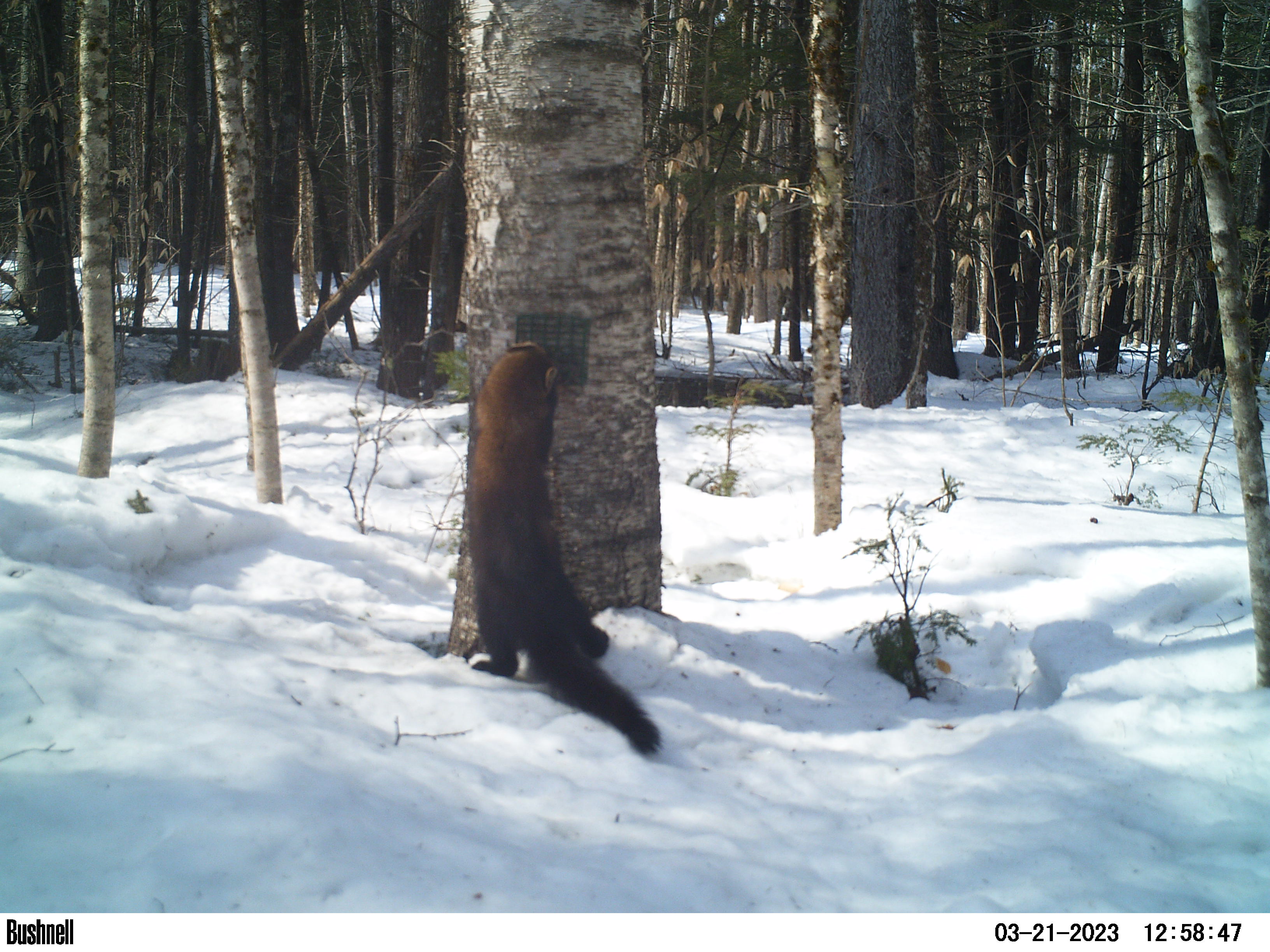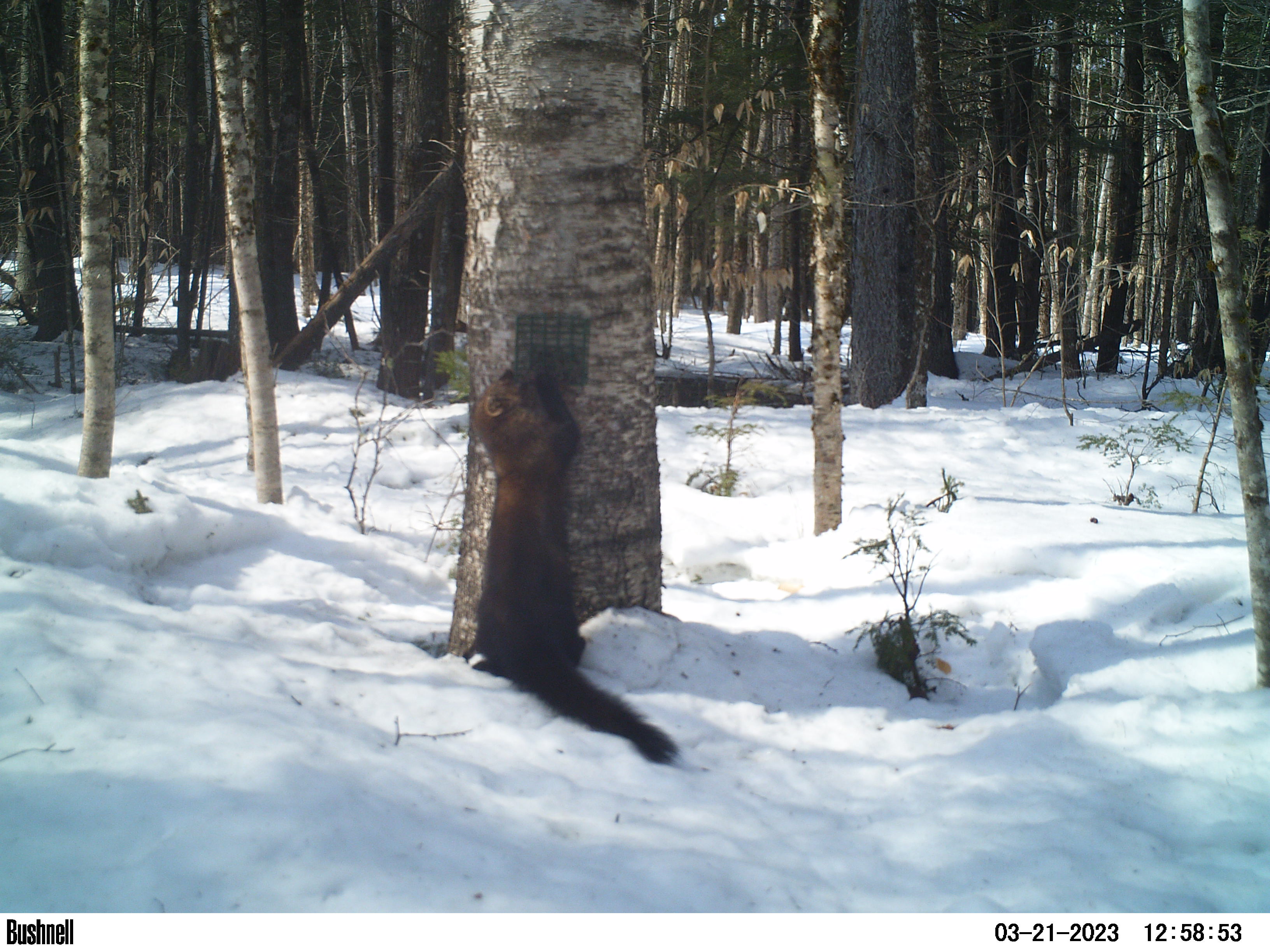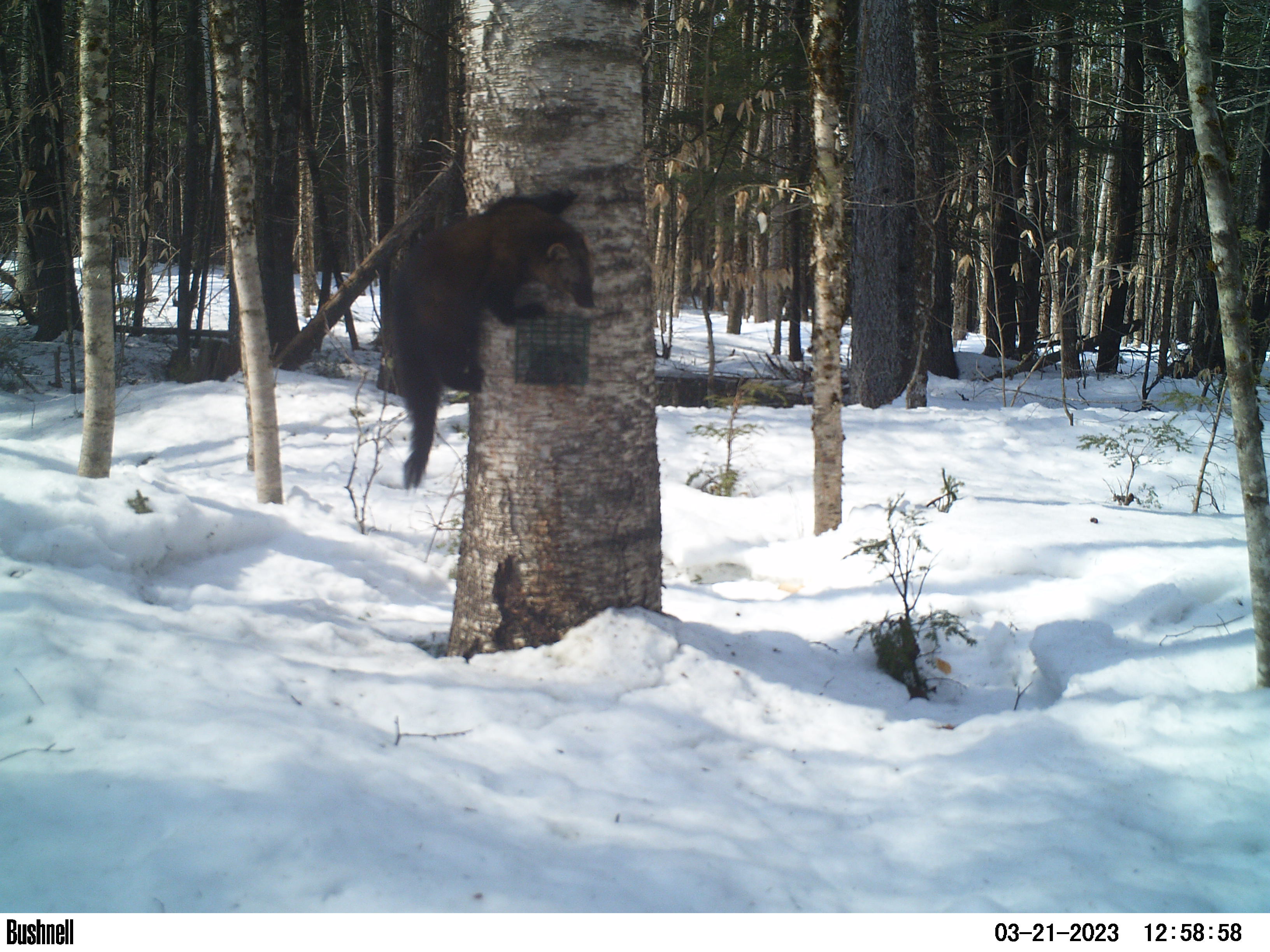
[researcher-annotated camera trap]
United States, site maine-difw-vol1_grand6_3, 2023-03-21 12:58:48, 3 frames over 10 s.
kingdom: Animalia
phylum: Chordata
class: Mammalia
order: Carnivora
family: Mustelidae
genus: Pekania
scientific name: Pekania pennanti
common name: fisher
Fisher (Pekania pennanti).